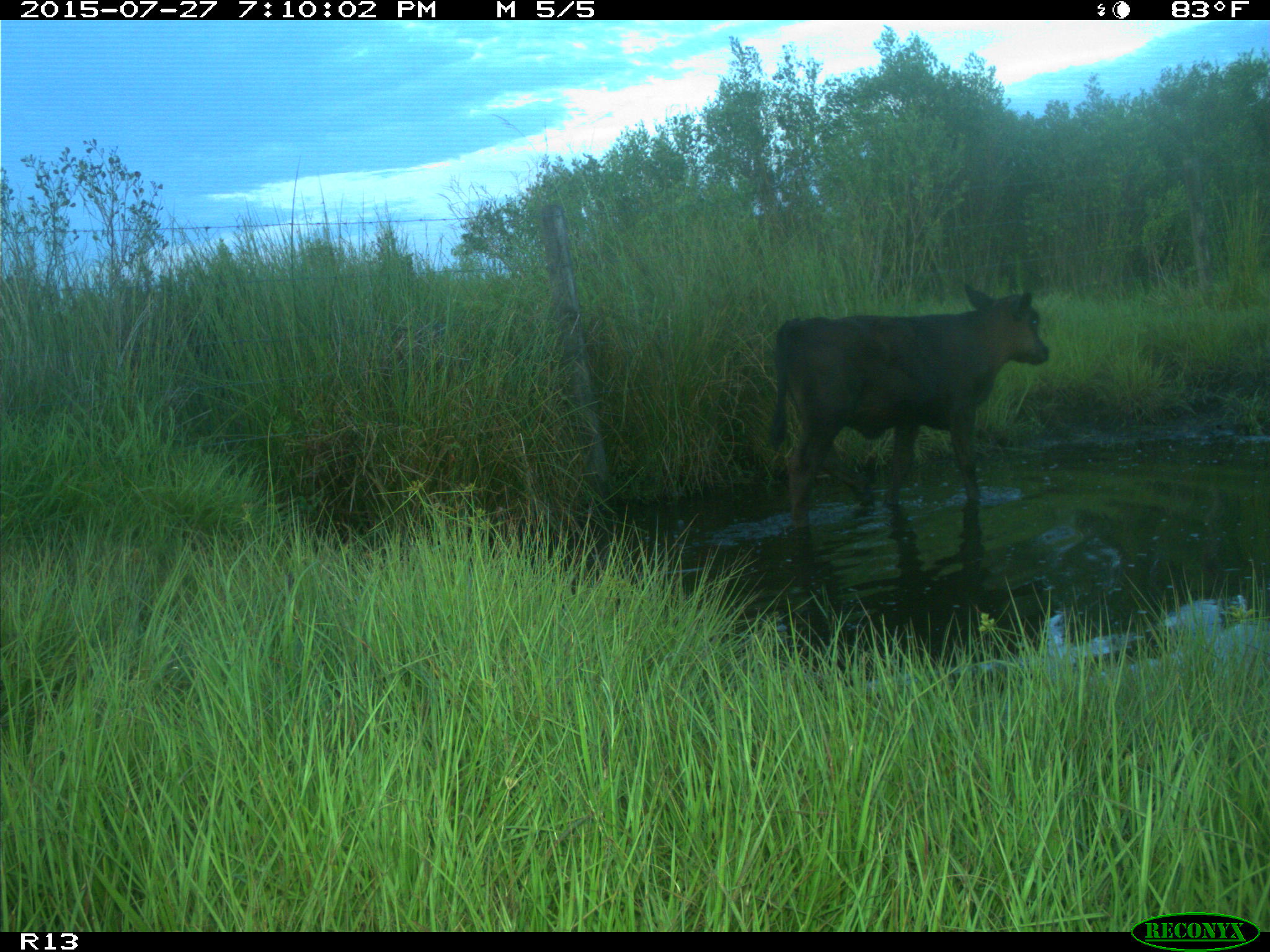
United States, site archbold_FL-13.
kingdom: Animalia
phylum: Chordata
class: Mammalia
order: Artiodactyla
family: Bovidae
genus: Bos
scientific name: Bos taurus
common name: domestic cow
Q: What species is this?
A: Bos taurus (domestic cow).